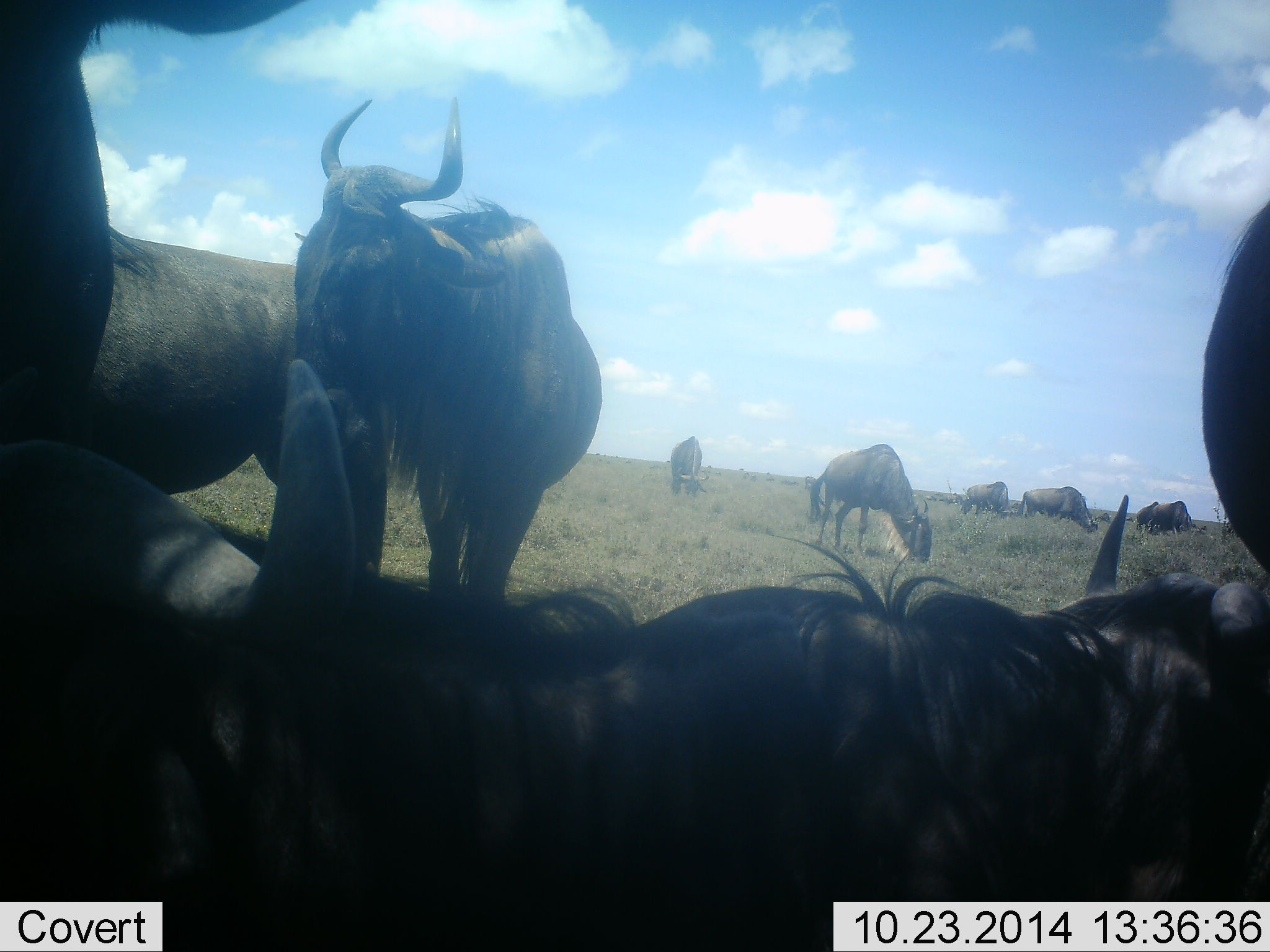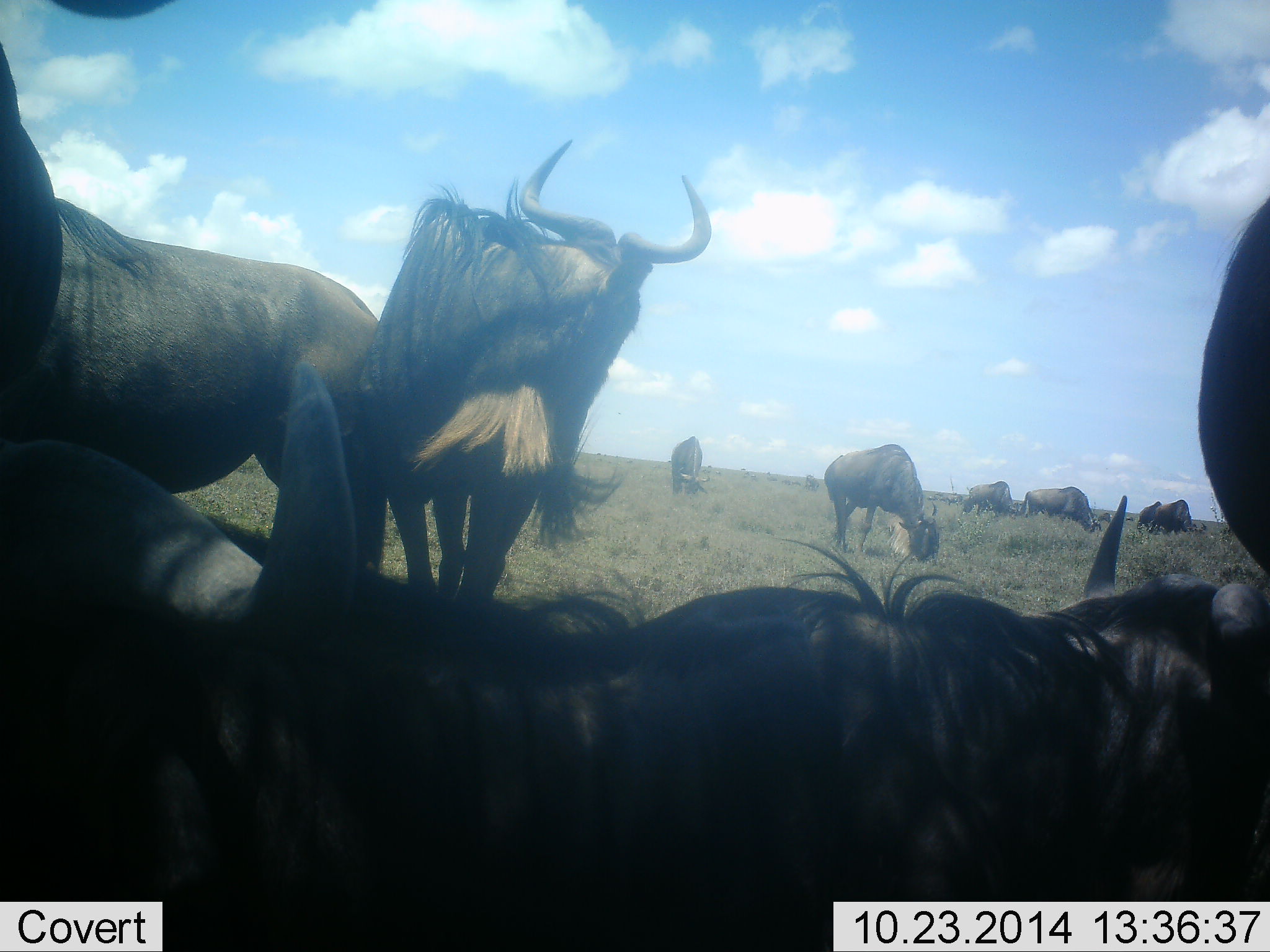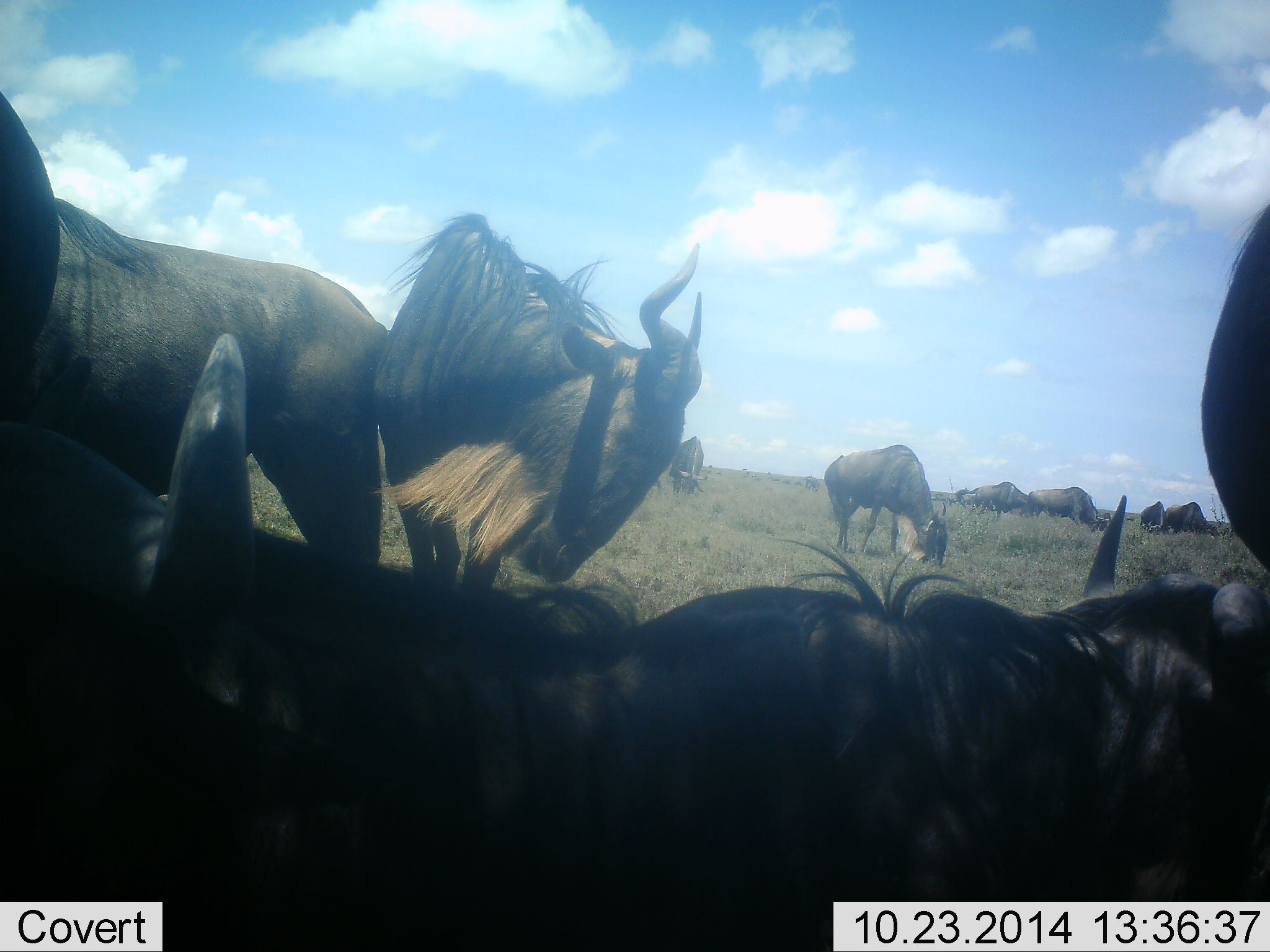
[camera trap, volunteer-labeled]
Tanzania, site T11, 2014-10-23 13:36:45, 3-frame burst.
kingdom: Animalia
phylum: Chordata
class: Mammalia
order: Artiodactyla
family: Bovidae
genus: Connochaetes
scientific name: Connochaetes taurinus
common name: blue wildebeest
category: wildebeest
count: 11-50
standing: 80%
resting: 100%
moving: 10%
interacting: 0%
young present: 0%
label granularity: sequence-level